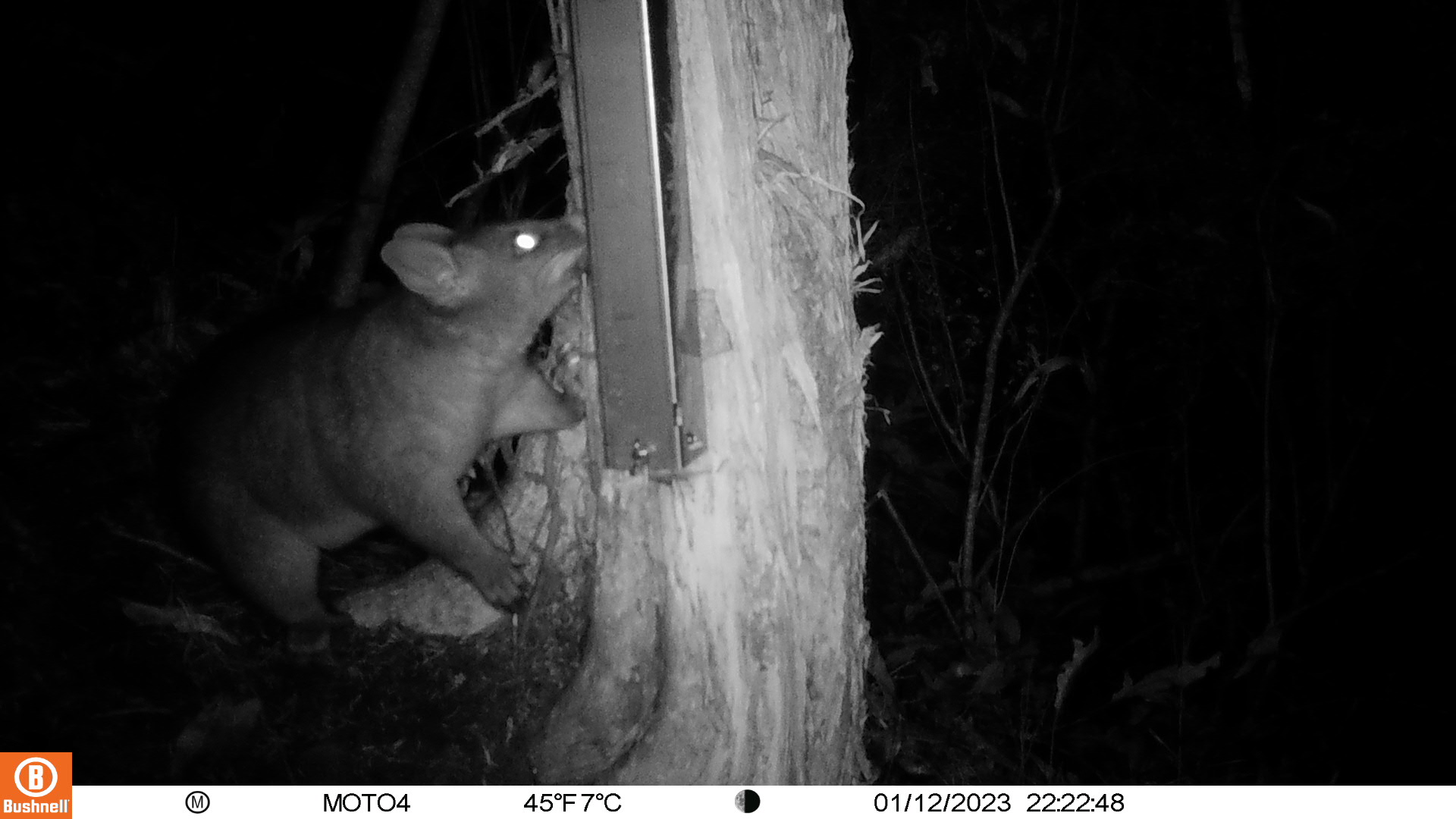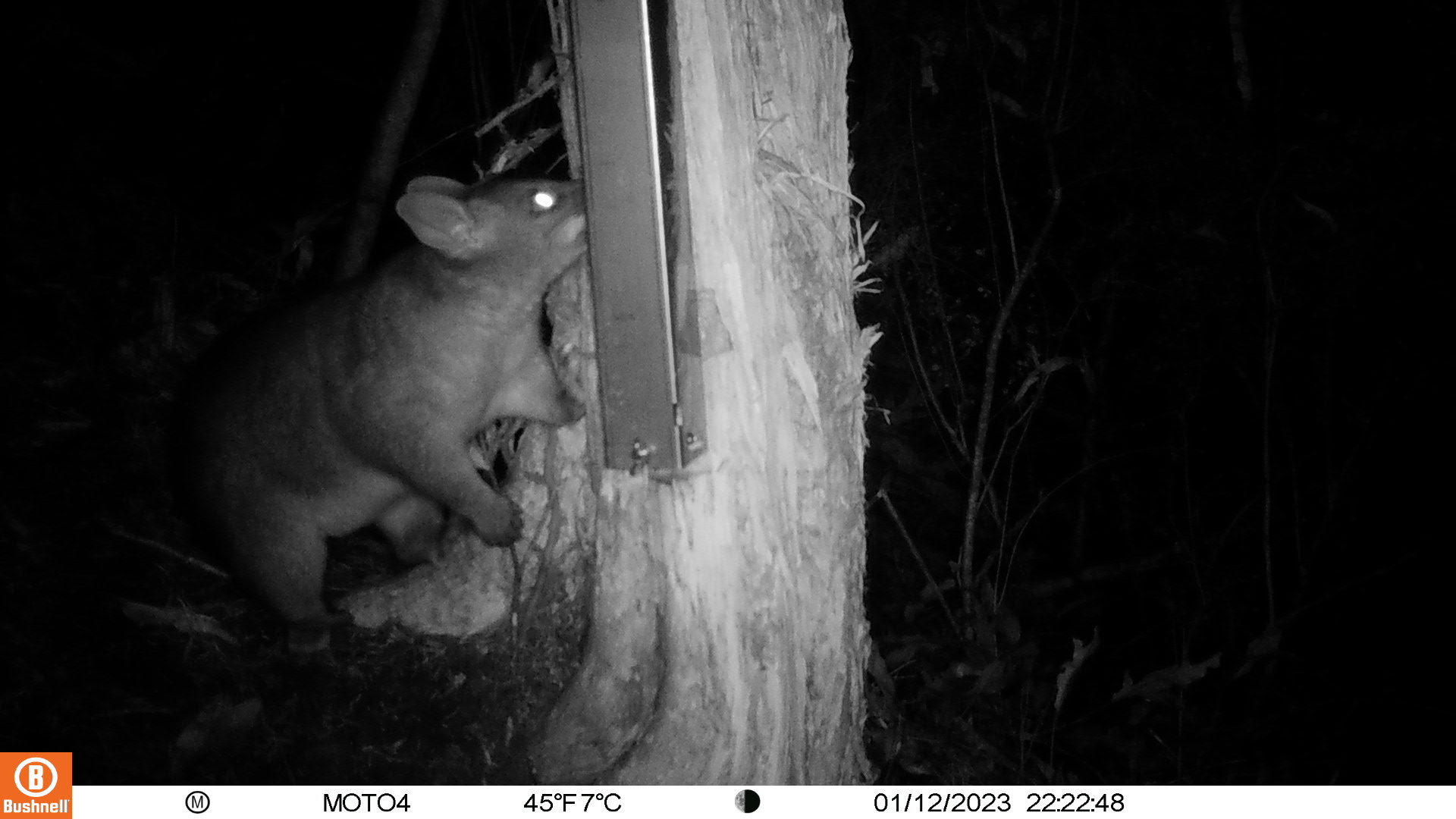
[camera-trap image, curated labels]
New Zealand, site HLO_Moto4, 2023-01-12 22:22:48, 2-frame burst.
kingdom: Animalia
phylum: Chordata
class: Mammalia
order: Diprotodontia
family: Phalangeridae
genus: Trichosurus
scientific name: Trichosurus vulpecula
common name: common brushtail possum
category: possum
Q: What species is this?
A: Possum (common brushtail possum) (Trichosurus vulpecula).